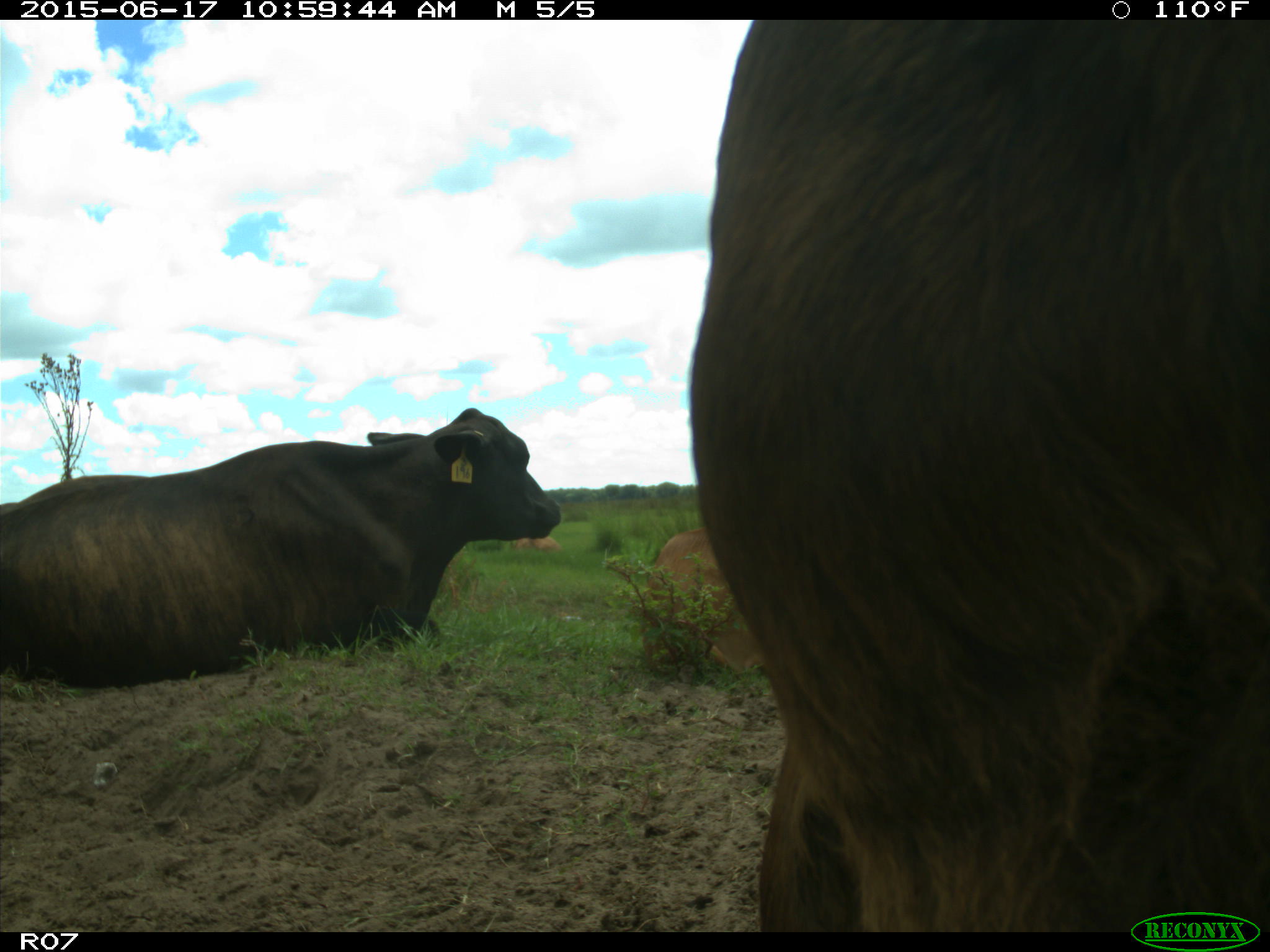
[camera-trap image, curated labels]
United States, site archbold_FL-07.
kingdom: Animalia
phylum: Chordata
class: Mammalia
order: Artiodactyla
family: Bovidae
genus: Bos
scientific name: Bos taurus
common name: domestic cow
Bos taurus (domestic cow).